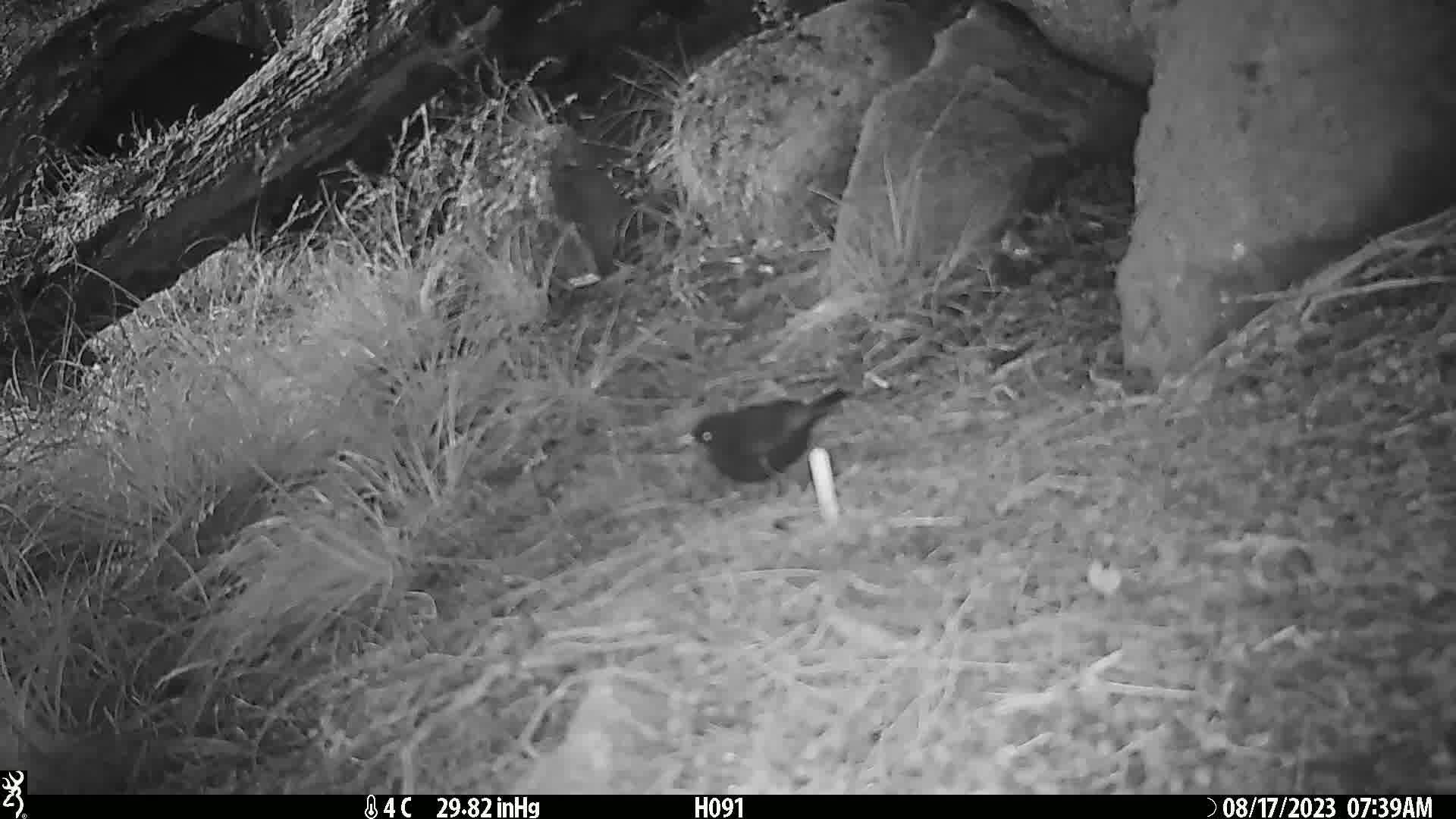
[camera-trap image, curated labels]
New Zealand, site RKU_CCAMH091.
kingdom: Animalia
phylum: Chordata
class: Aves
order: Passeriformes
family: Turdidae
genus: Turdus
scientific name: Turdus merula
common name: eurasian blackbird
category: blackbird